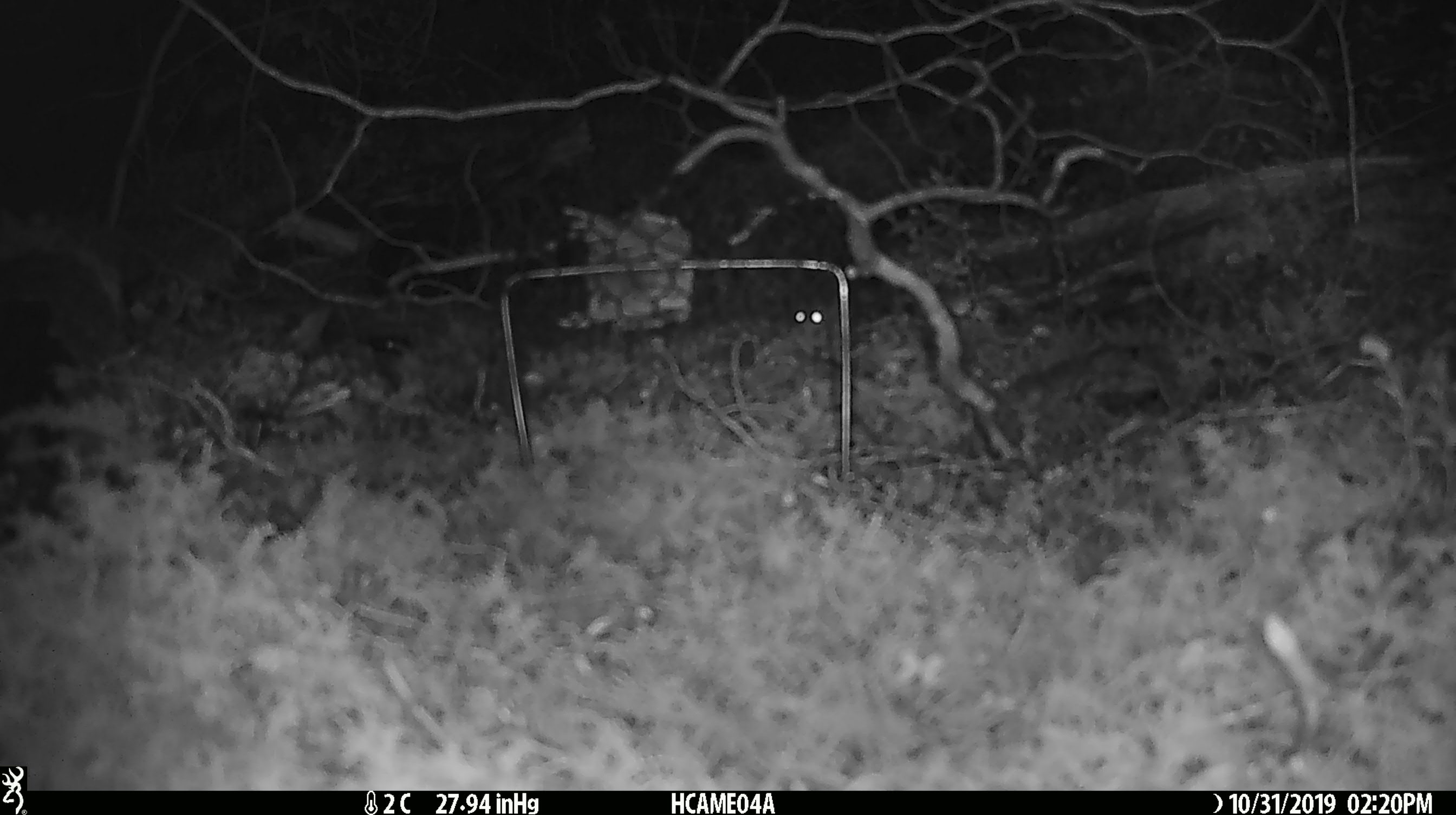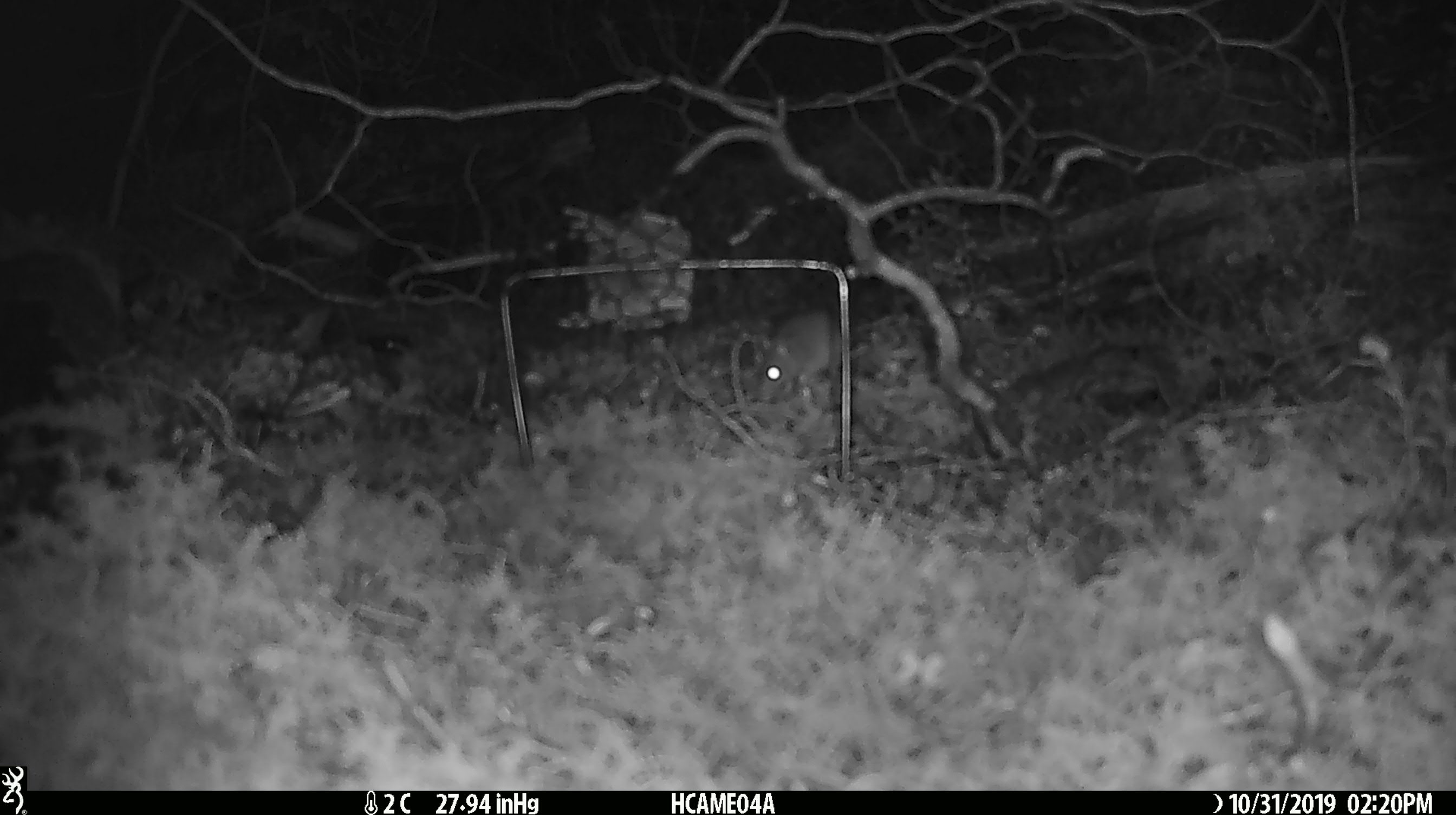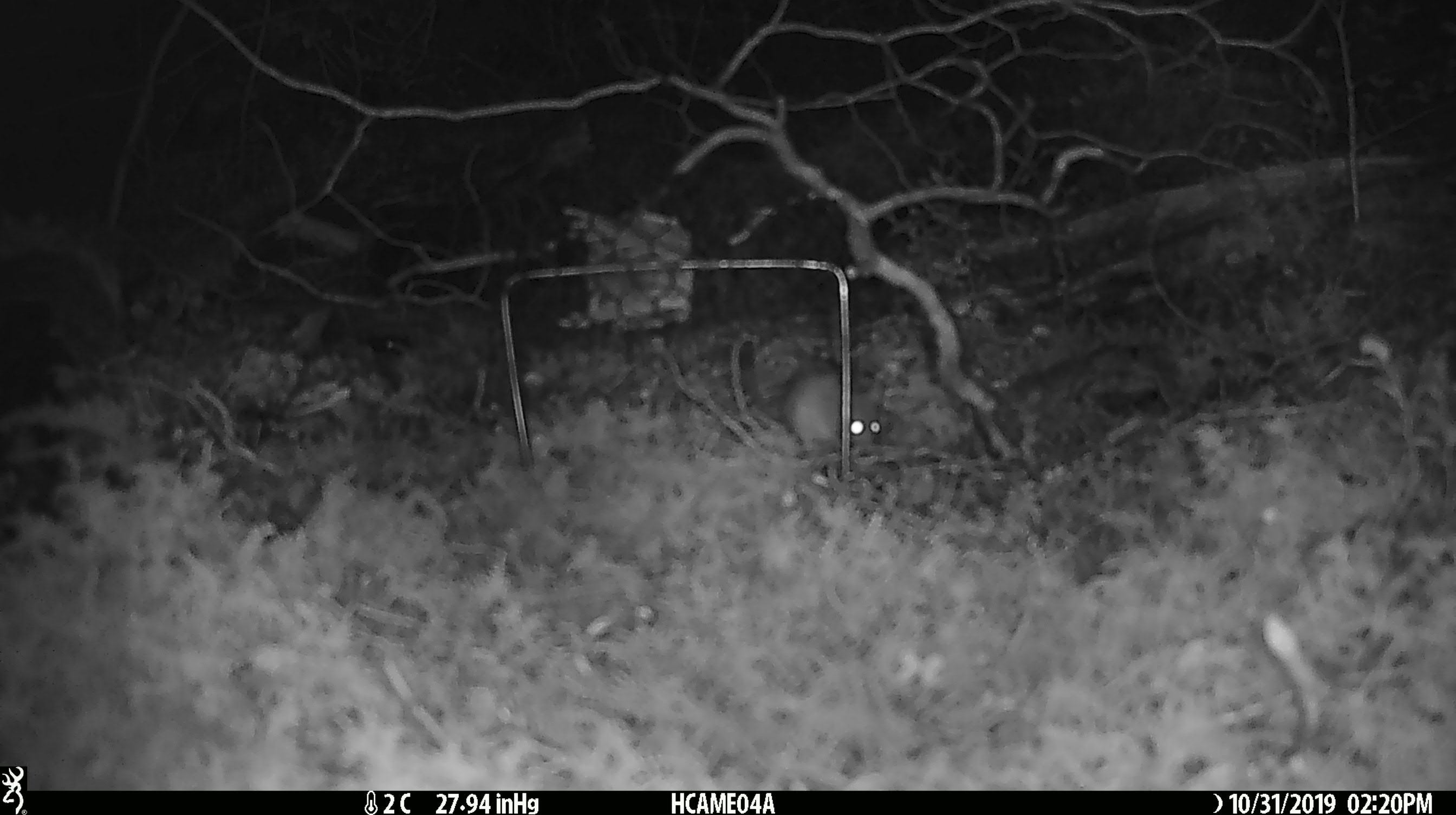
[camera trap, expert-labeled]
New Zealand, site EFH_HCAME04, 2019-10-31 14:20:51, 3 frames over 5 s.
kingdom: Animalia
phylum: Chordata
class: Mammalia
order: Rodentia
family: Muridae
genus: Mus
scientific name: Mus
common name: mouse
Mouse (Mus).